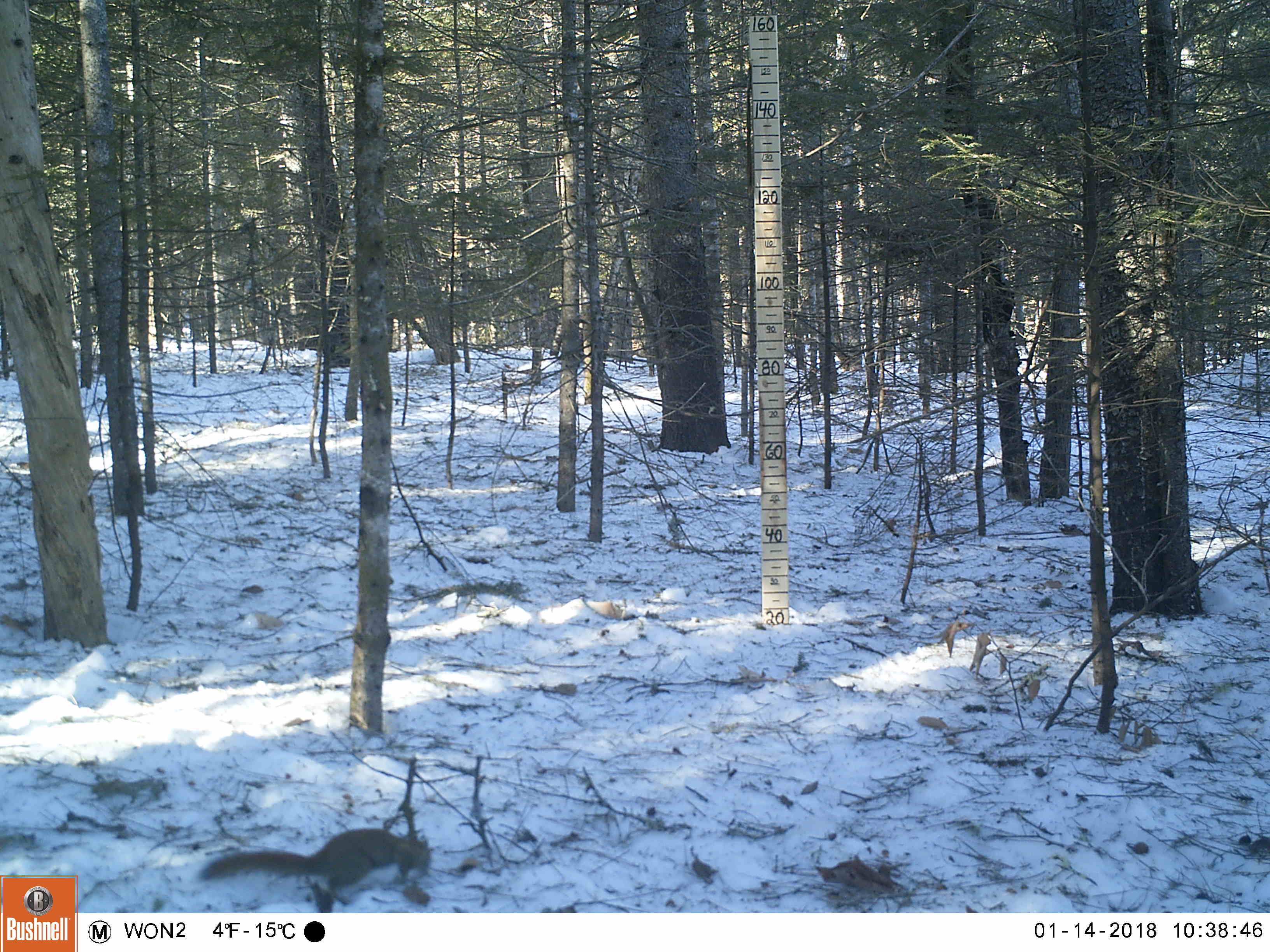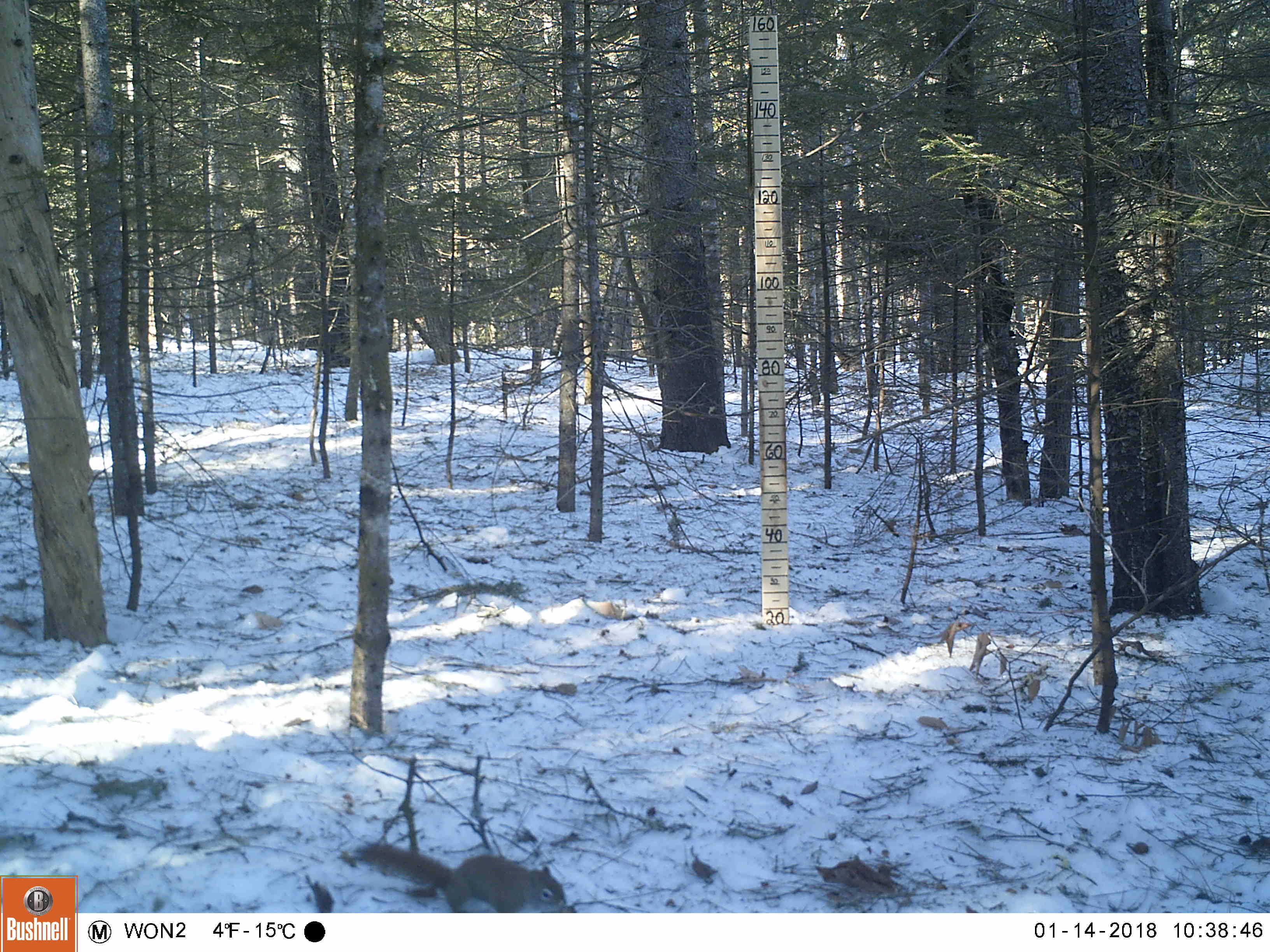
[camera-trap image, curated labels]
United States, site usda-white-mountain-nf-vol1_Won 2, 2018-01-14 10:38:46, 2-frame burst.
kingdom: Animalia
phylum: Chordata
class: Mammalia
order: Rodentia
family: Sciuridae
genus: Tamiasciurus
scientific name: Tamiasciurus hudsonicus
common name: red squirrel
Red squirrel (Tamiasciurus hudsonicus).